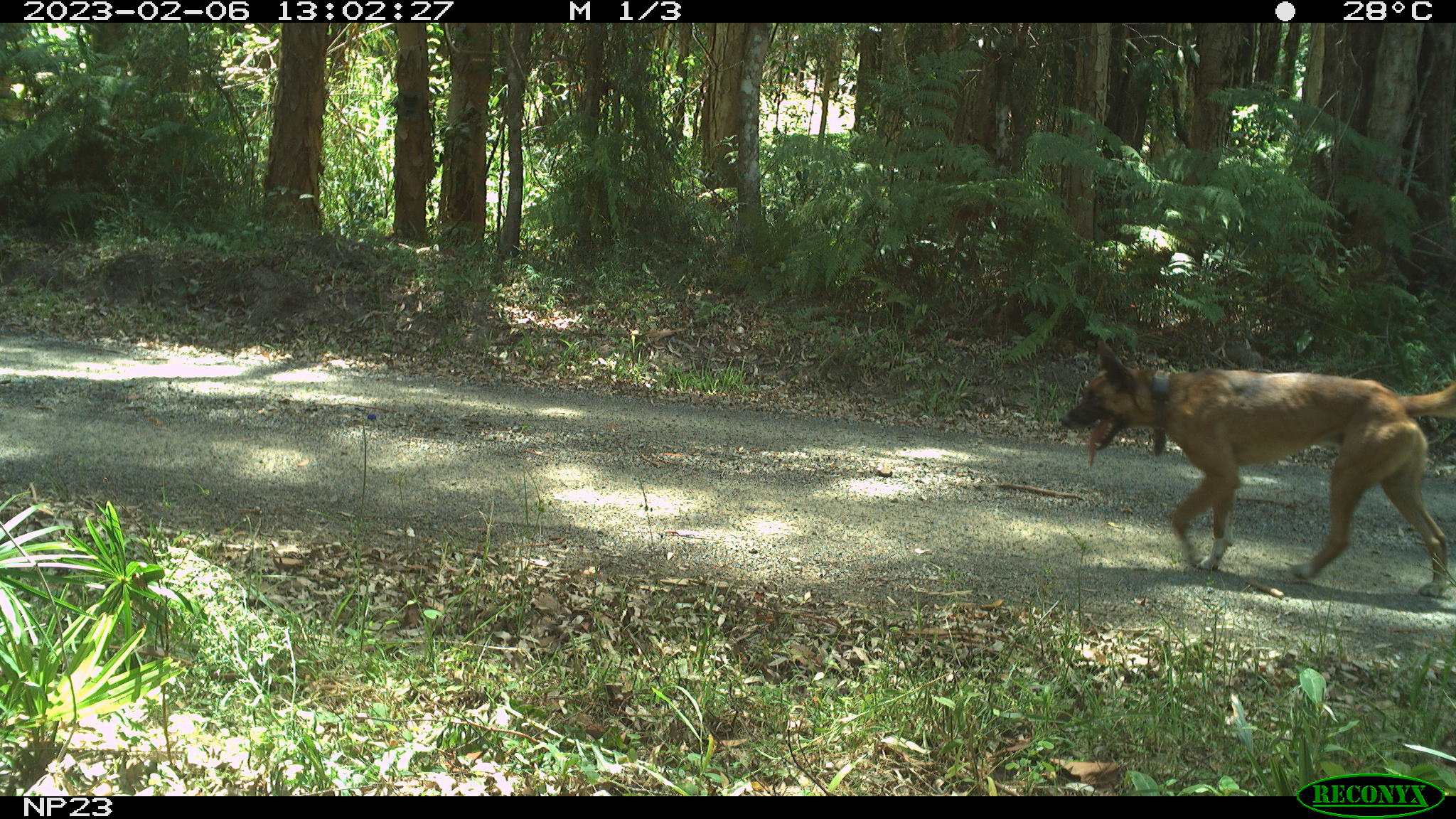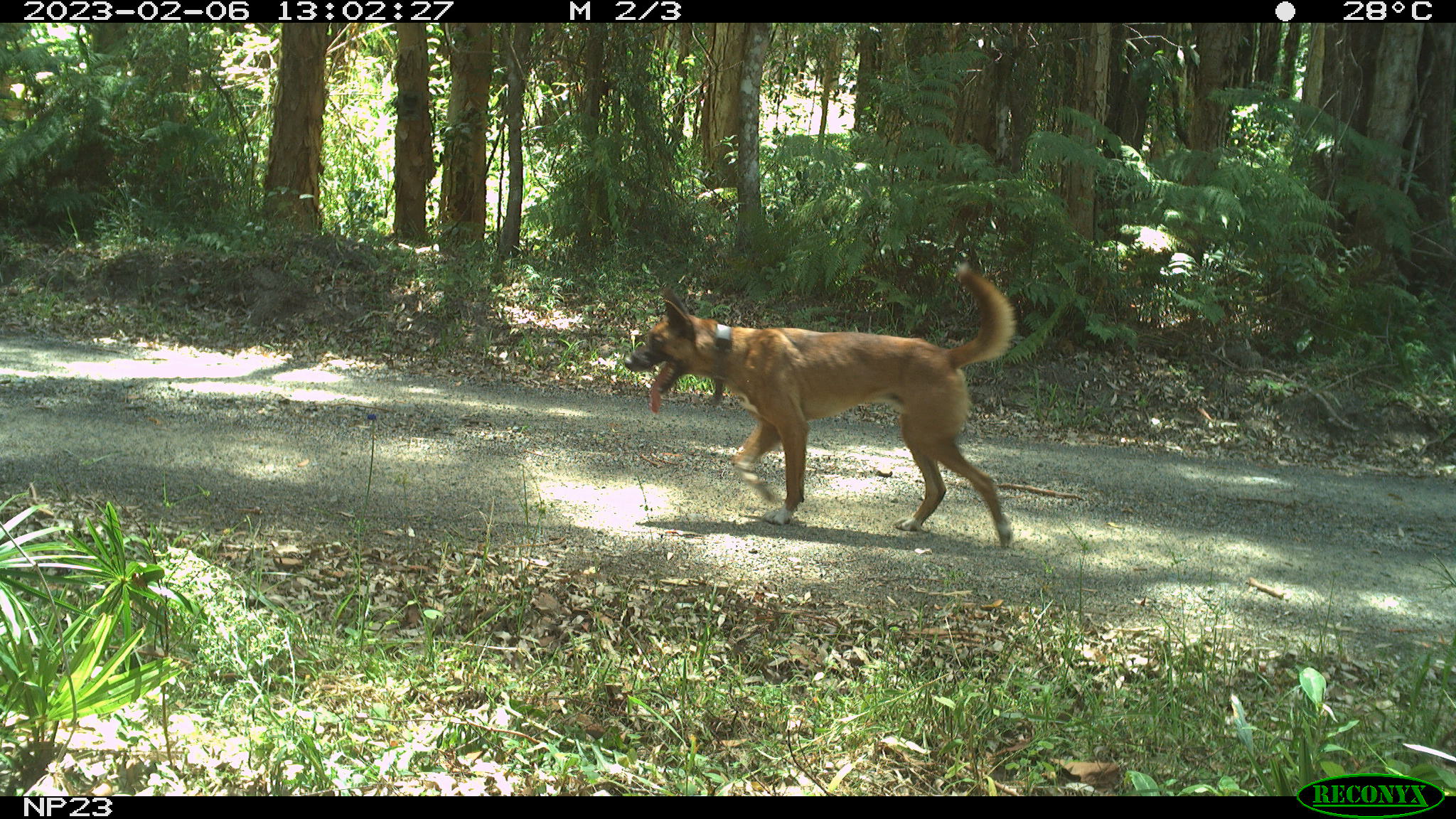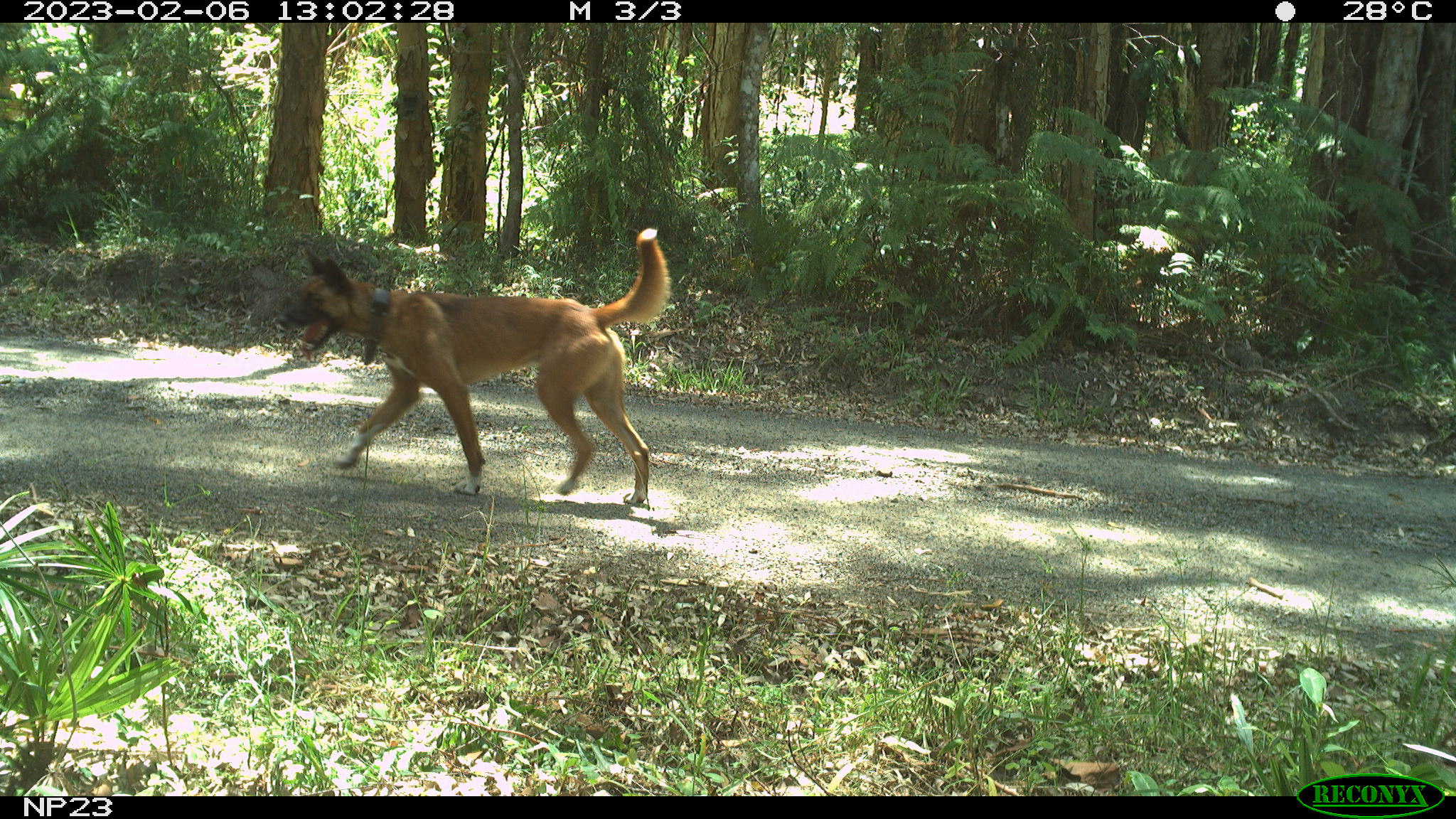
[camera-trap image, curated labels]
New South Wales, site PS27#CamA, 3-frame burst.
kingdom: Animalia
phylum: Chordata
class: Mammalia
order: Carnivora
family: Canidae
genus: Canis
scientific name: Canis familiaris dingo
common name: dingo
Dingo (Canis familiaris dingo).